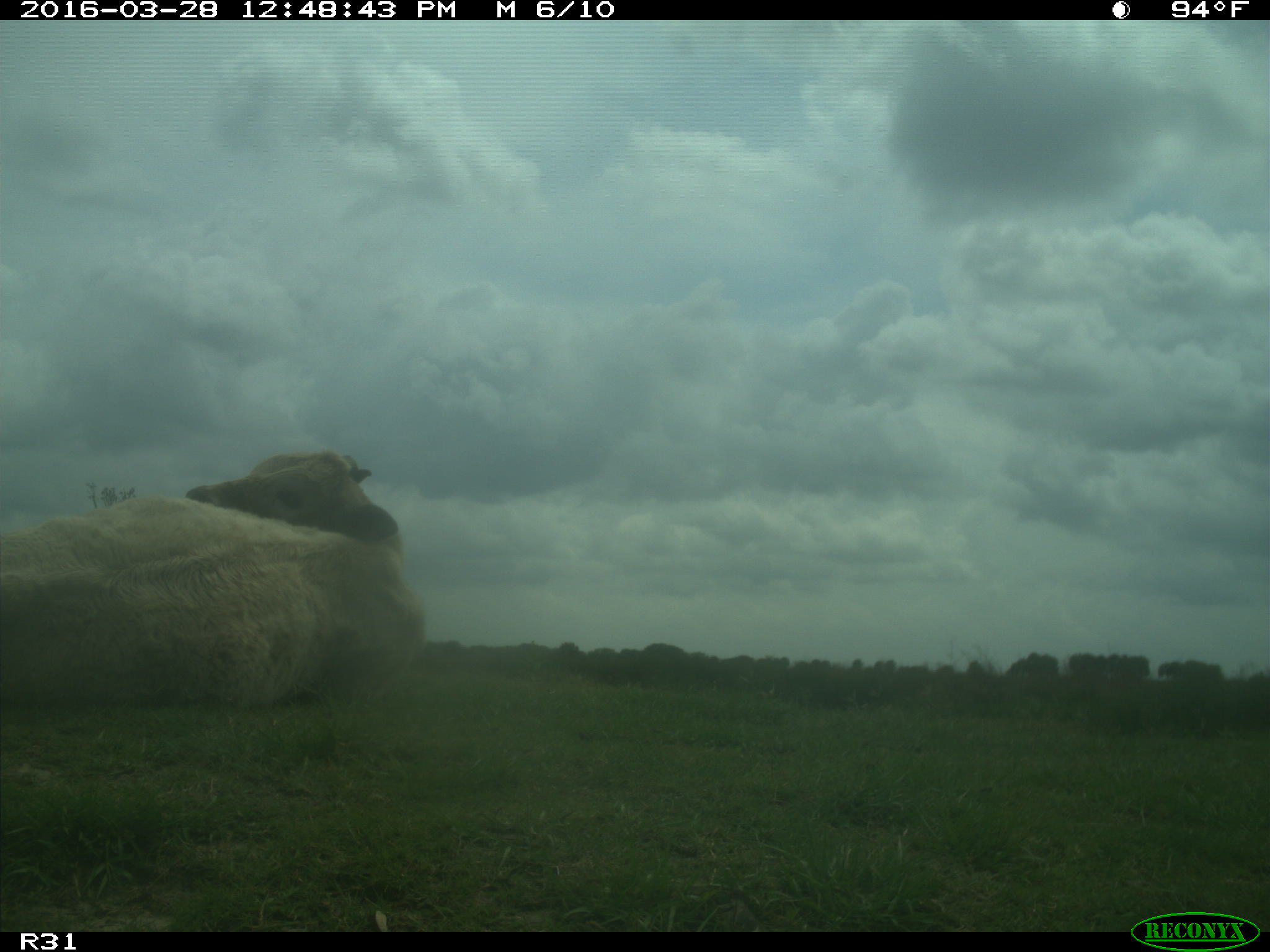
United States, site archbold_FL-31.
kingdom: Animalia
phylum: Chordata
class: Mammalia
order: Artiodactyla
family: Bovidae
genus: Bos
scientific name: Bos taurus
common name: domestic cow